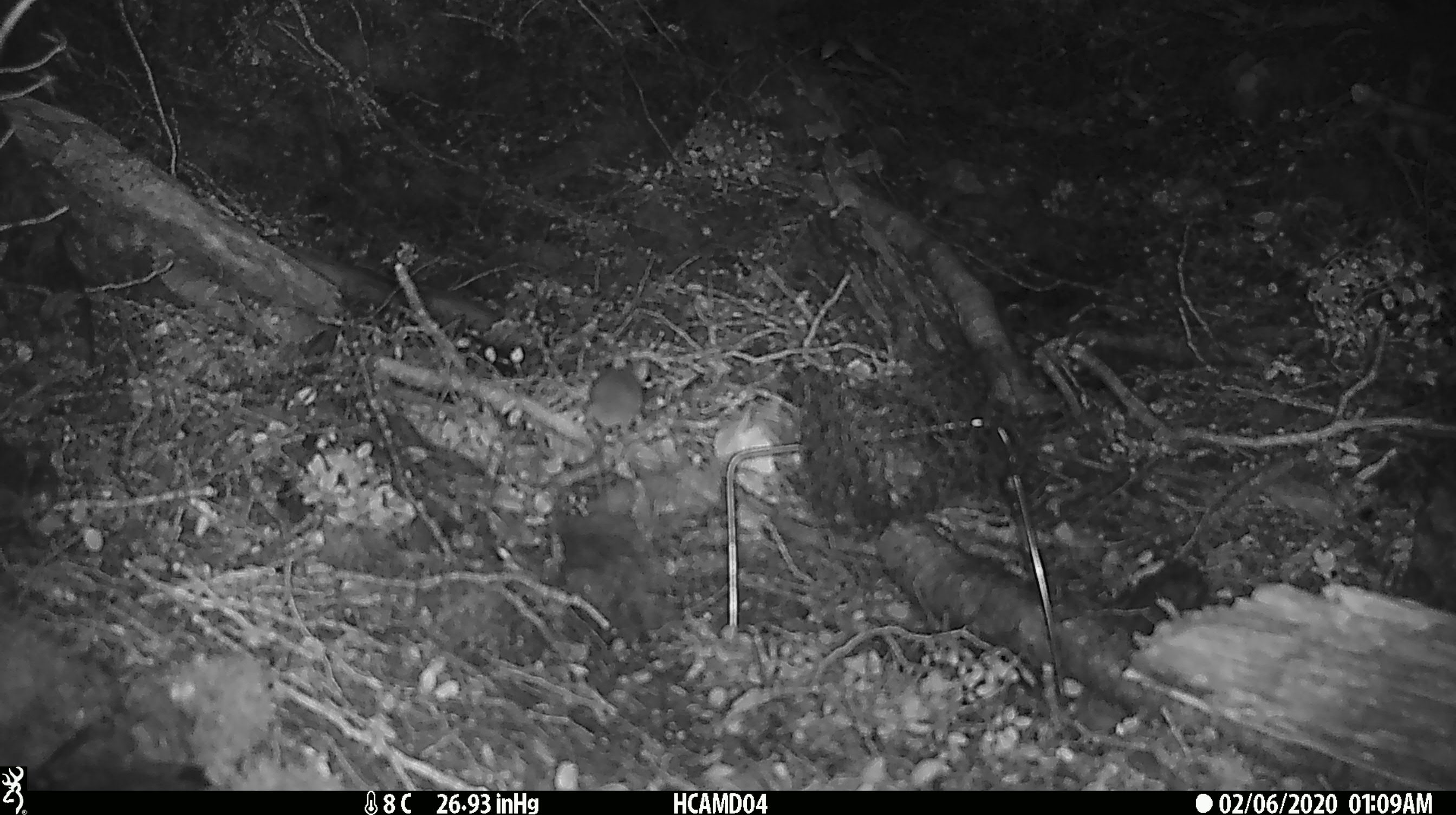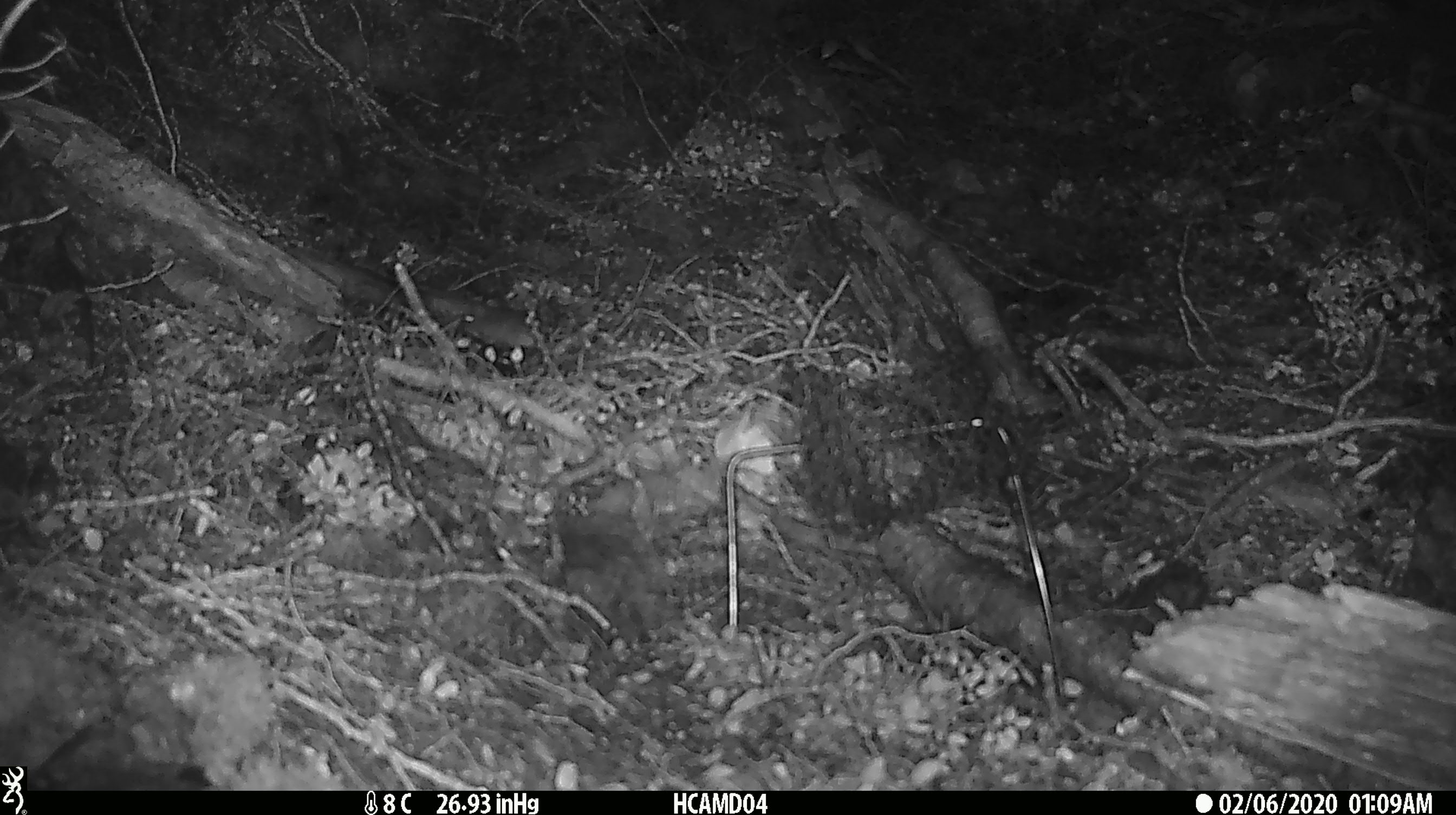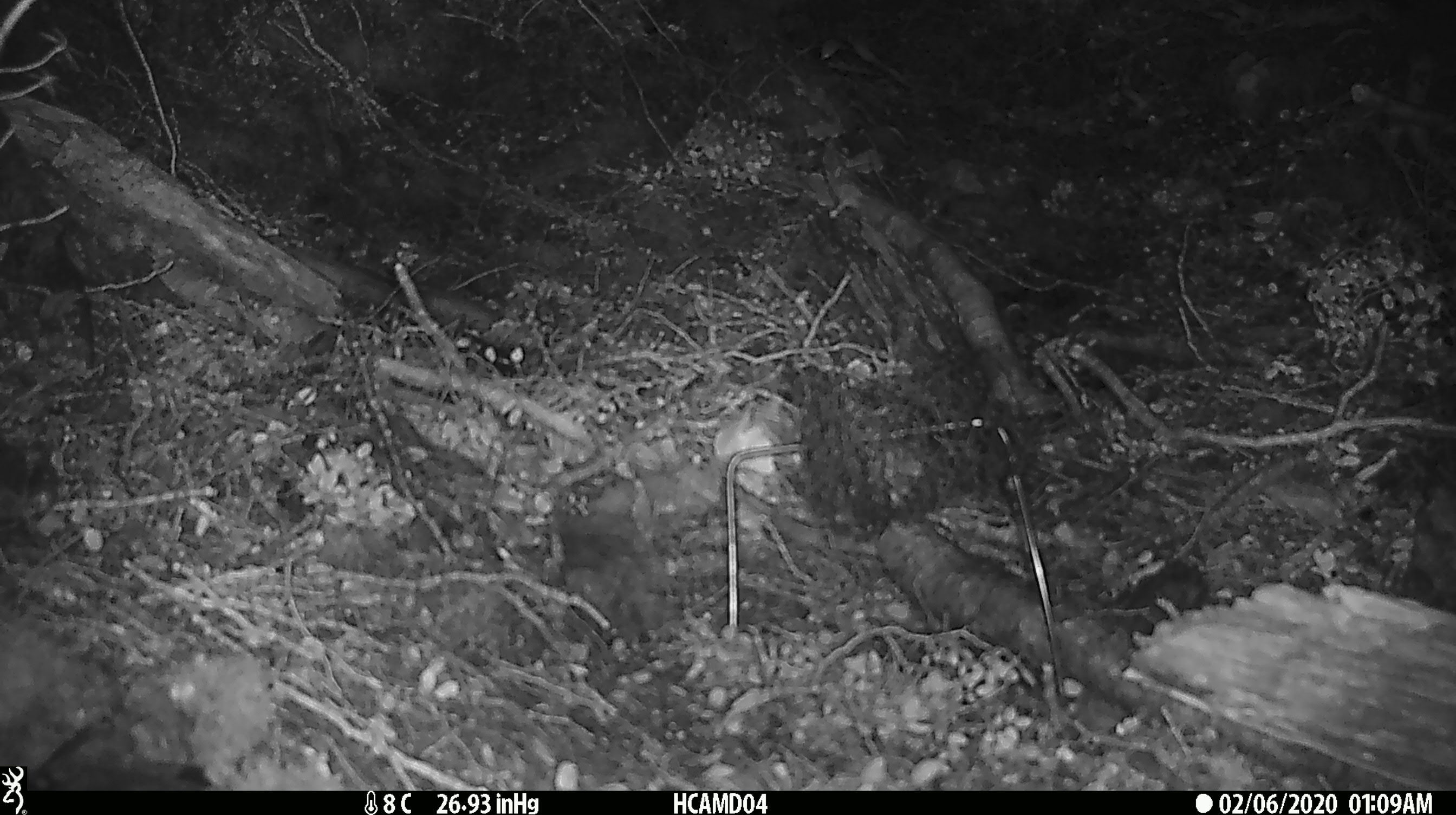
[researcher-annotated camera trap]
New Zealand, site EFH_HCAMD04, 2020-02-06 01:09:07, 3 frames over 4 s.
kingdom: Animalia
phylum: Chordata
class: Mammalia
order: Rodentia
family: Muridae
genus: Mus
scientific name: Mus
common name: mouse